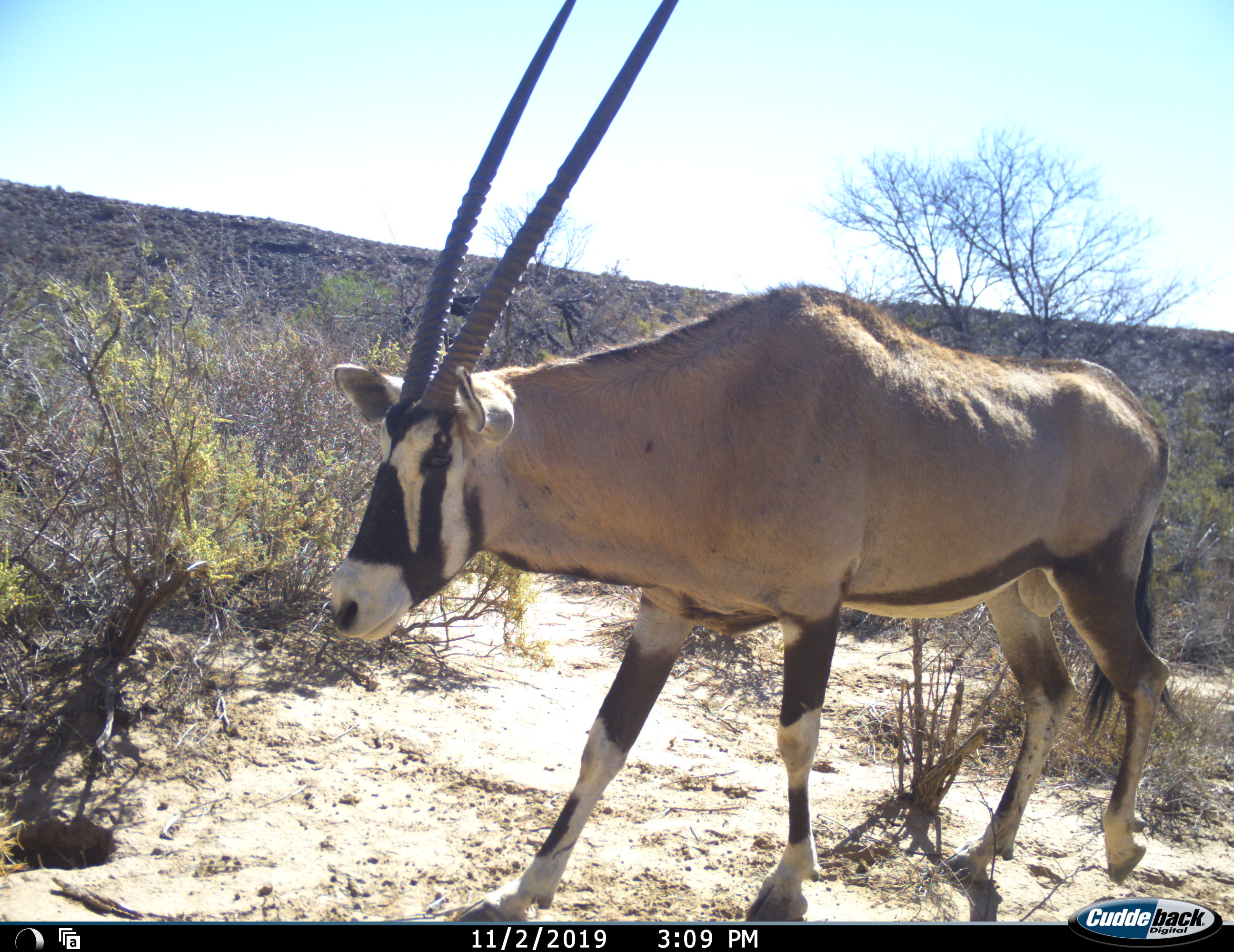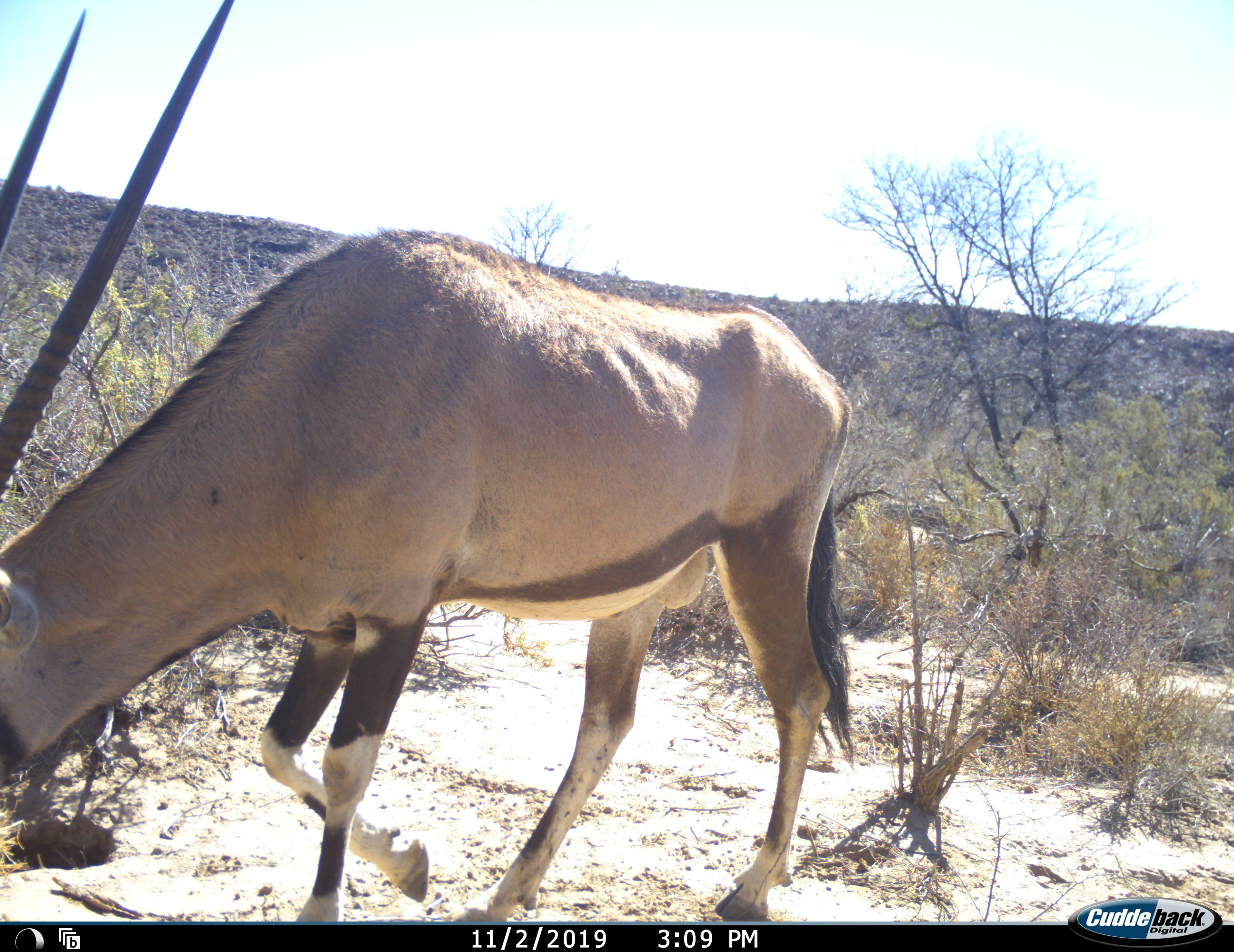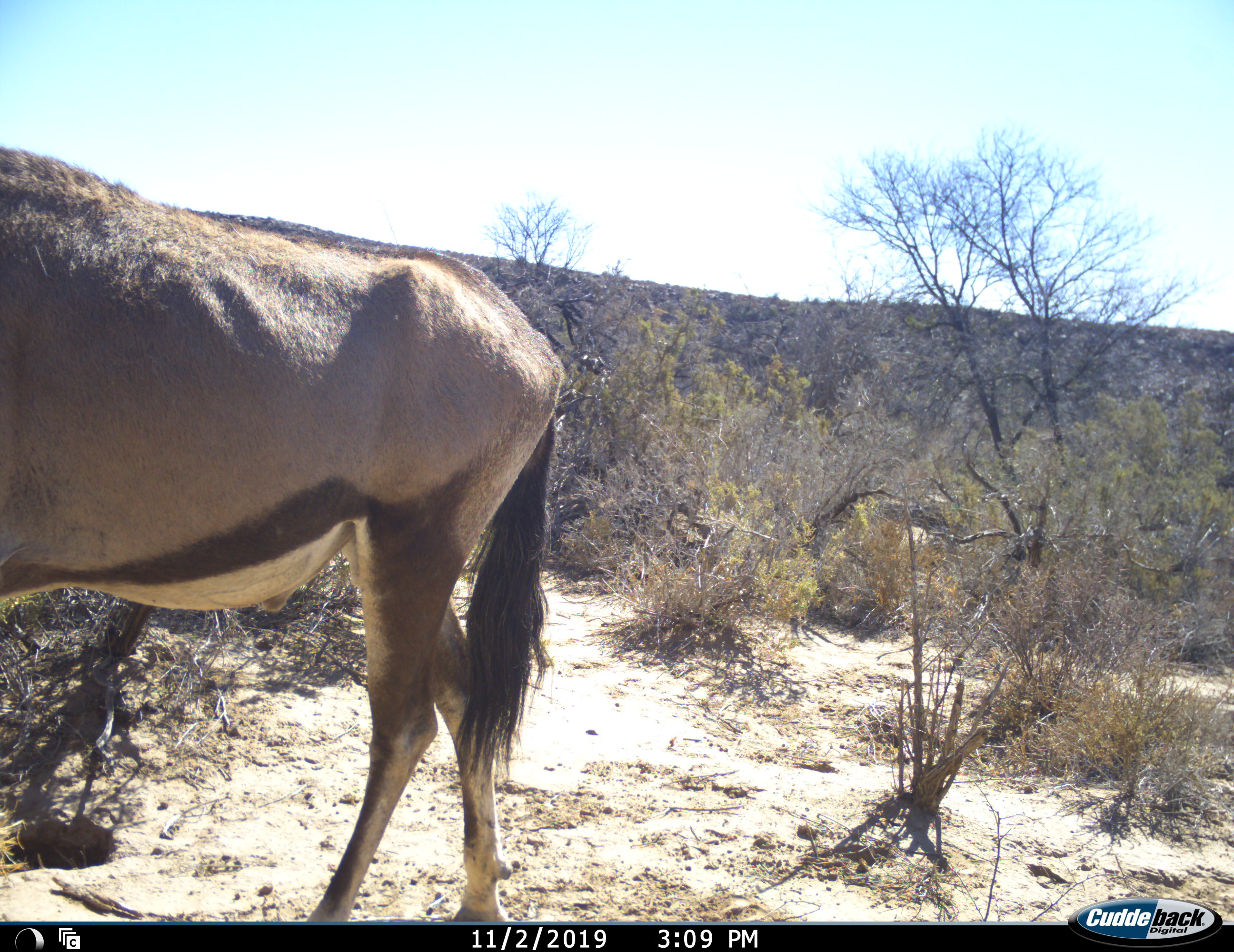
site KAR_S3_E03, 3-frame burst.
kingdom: Animalia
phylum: Chordata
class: Mammalia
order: Artiodactyla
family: Bovidae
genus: Oryx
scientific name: Oryx gazella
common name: gemsbok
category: oryx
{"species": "oryx (gemsbok) (Oryx gazella)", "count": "1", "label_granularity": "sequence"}